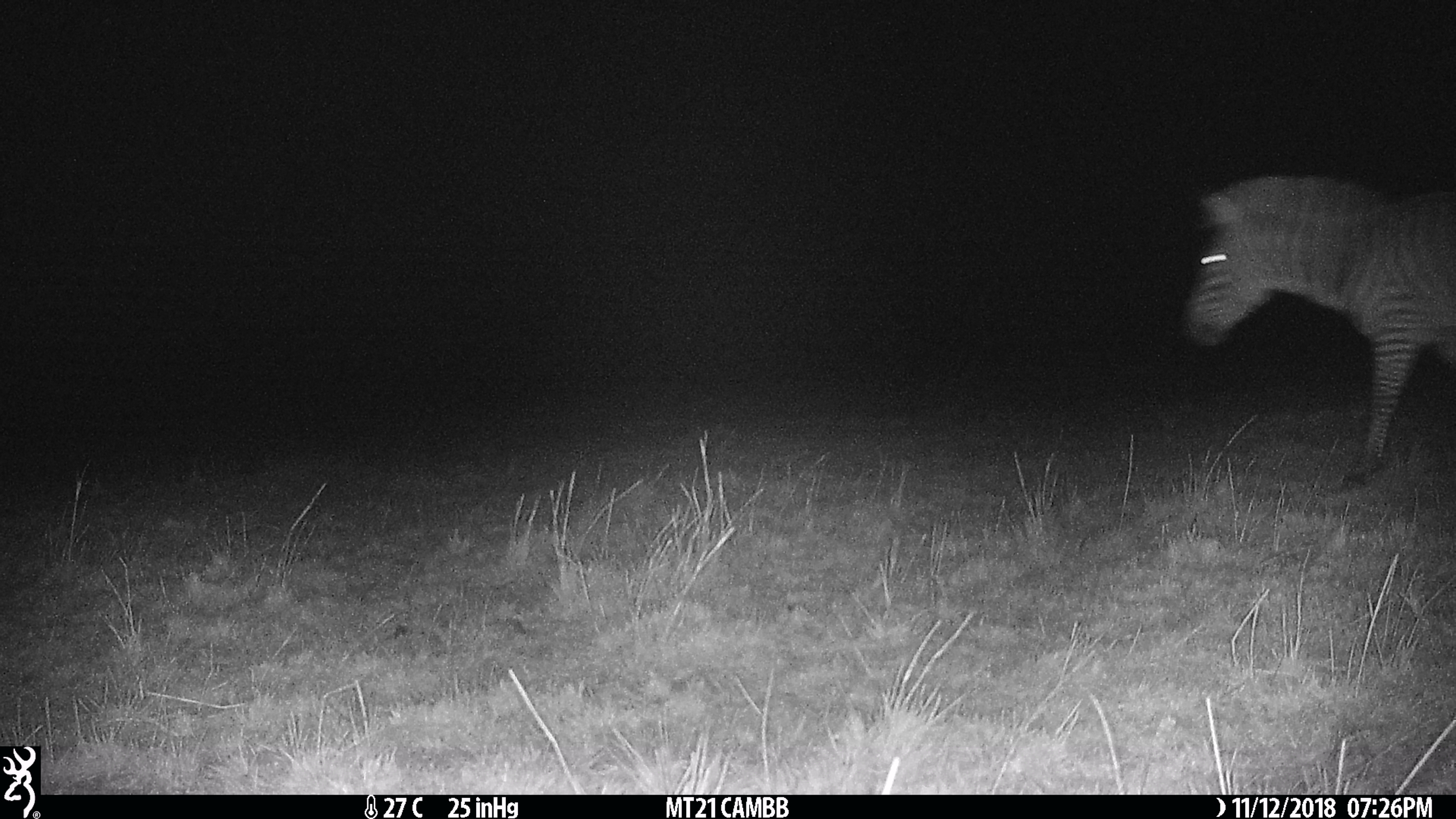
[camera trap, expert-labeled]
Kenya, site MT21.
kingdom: Animalia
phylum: Chordata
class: Mammalia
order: Perissodactyla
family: Equidae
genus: Equus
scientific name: Equus quagga burchellii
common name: burchell's zebra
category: zebra